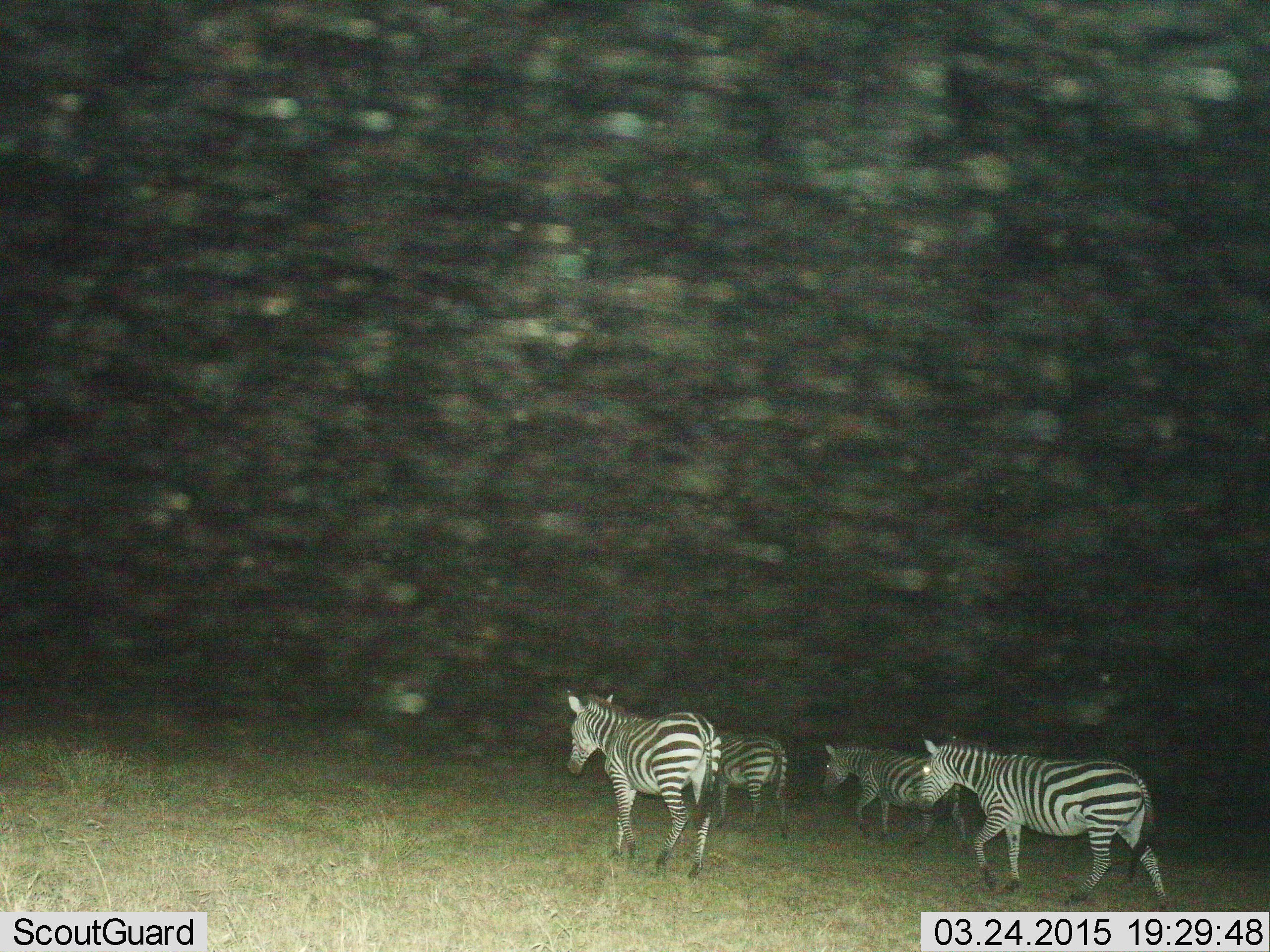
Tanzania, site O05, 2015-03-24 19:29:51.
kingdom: Animalia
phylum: Chordata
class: Mammalia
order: Perissodactyla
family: Equidae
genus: Equus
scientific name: Equus quagga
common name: plains zebra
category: zebra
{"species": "zebra (plains zebra) (Equus quagga)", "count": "4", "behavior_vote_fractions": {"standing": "20%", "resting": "0%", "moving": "90%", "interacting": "0%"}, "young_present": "0%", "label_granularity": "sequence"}